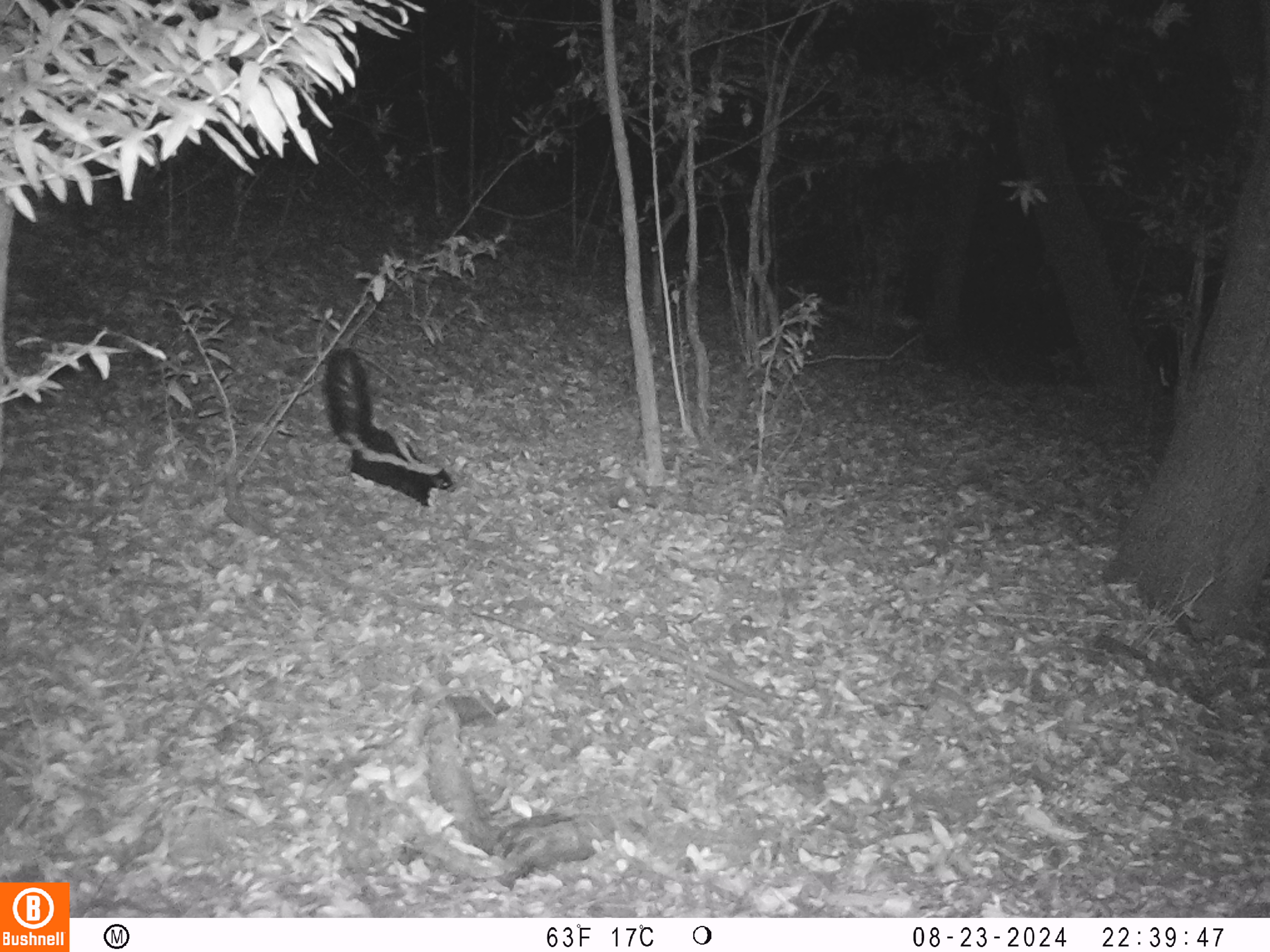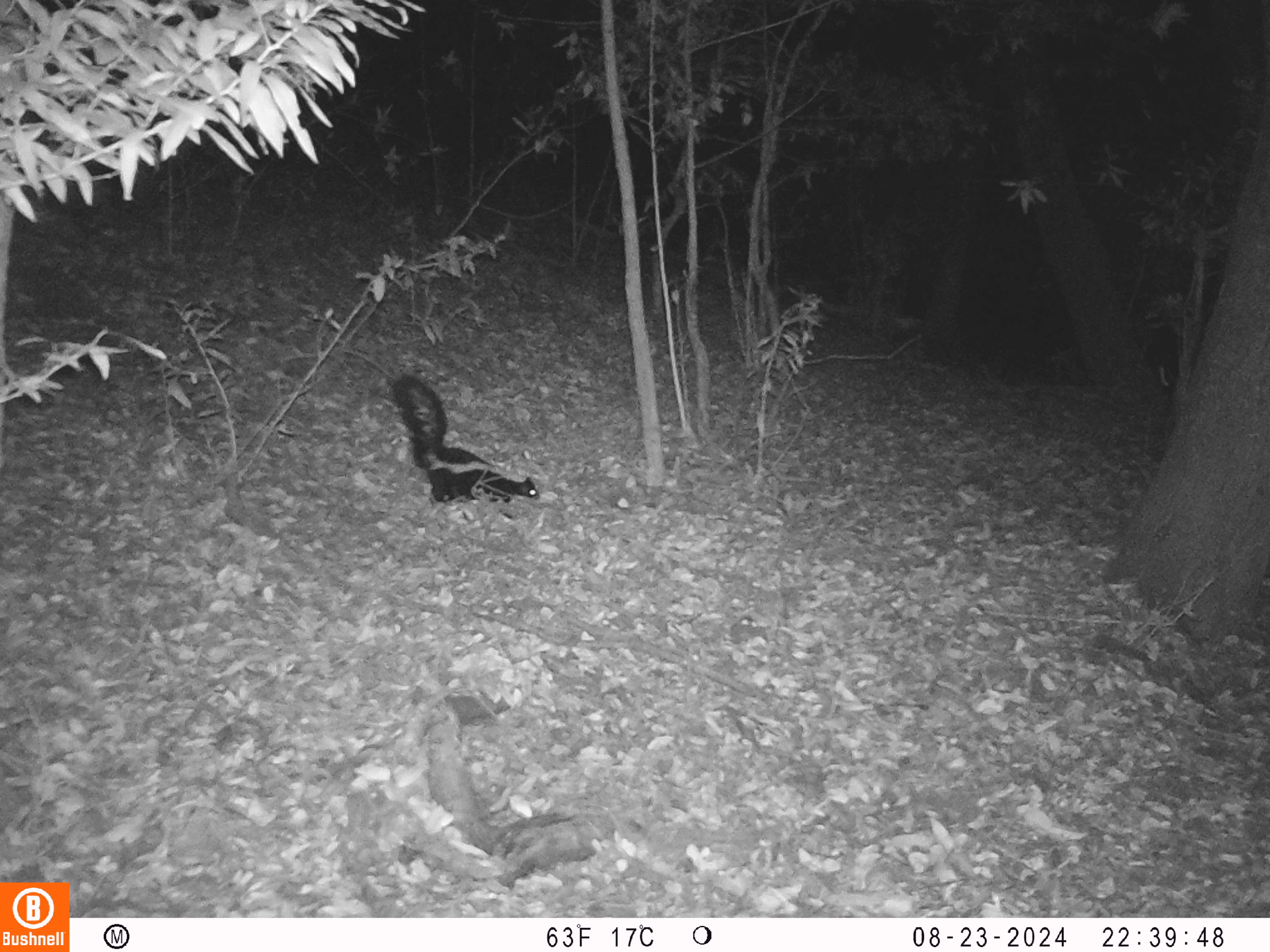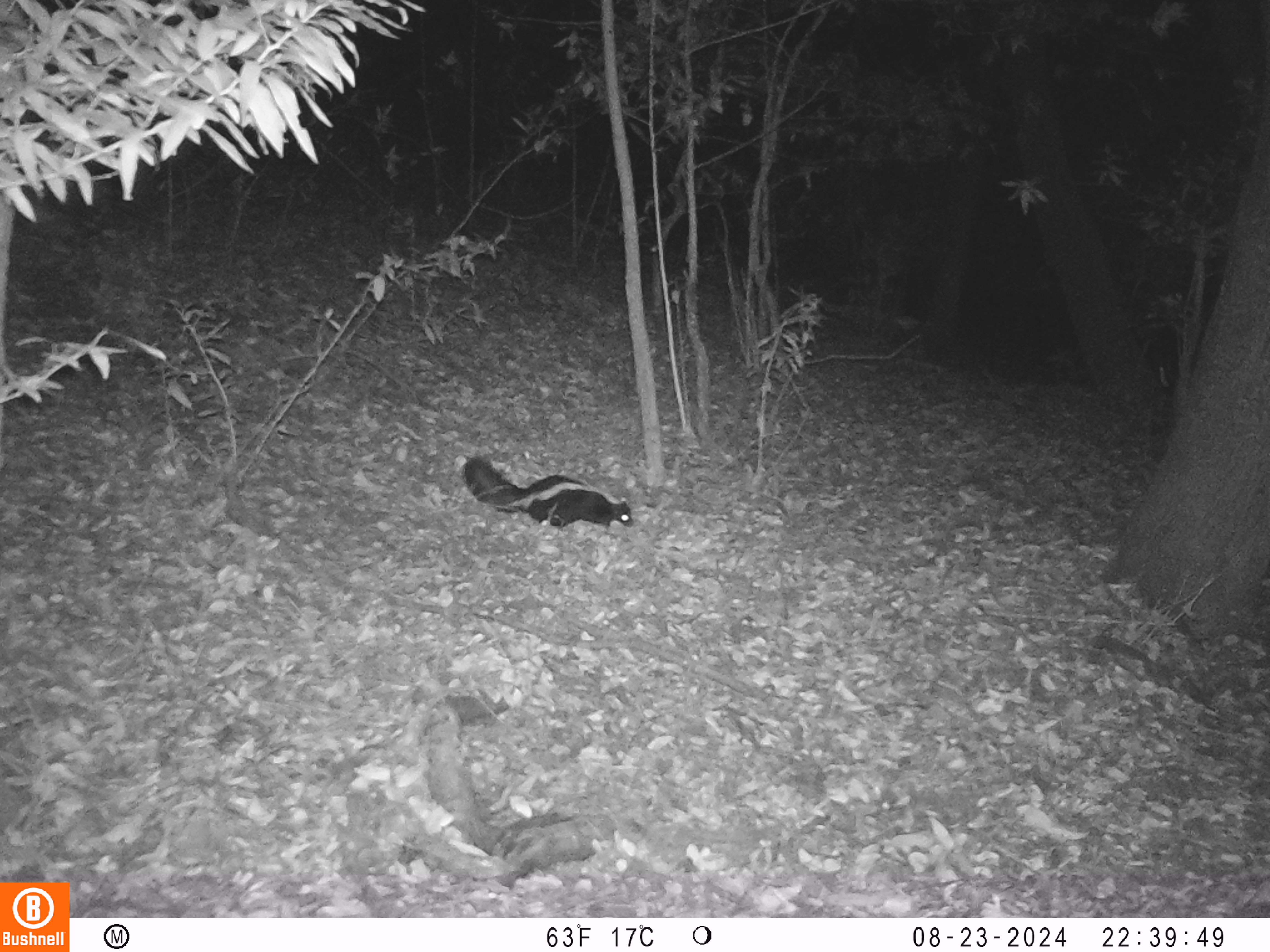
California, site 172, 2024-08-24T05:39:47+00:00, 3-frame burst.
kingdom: Animalia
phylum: Chordata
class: Mammalia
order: Carnivora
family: Mephitidae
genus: Mephitis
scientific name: Mephitis mephitis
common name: striped skunk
Striped skunk (Mephitis mephitis).